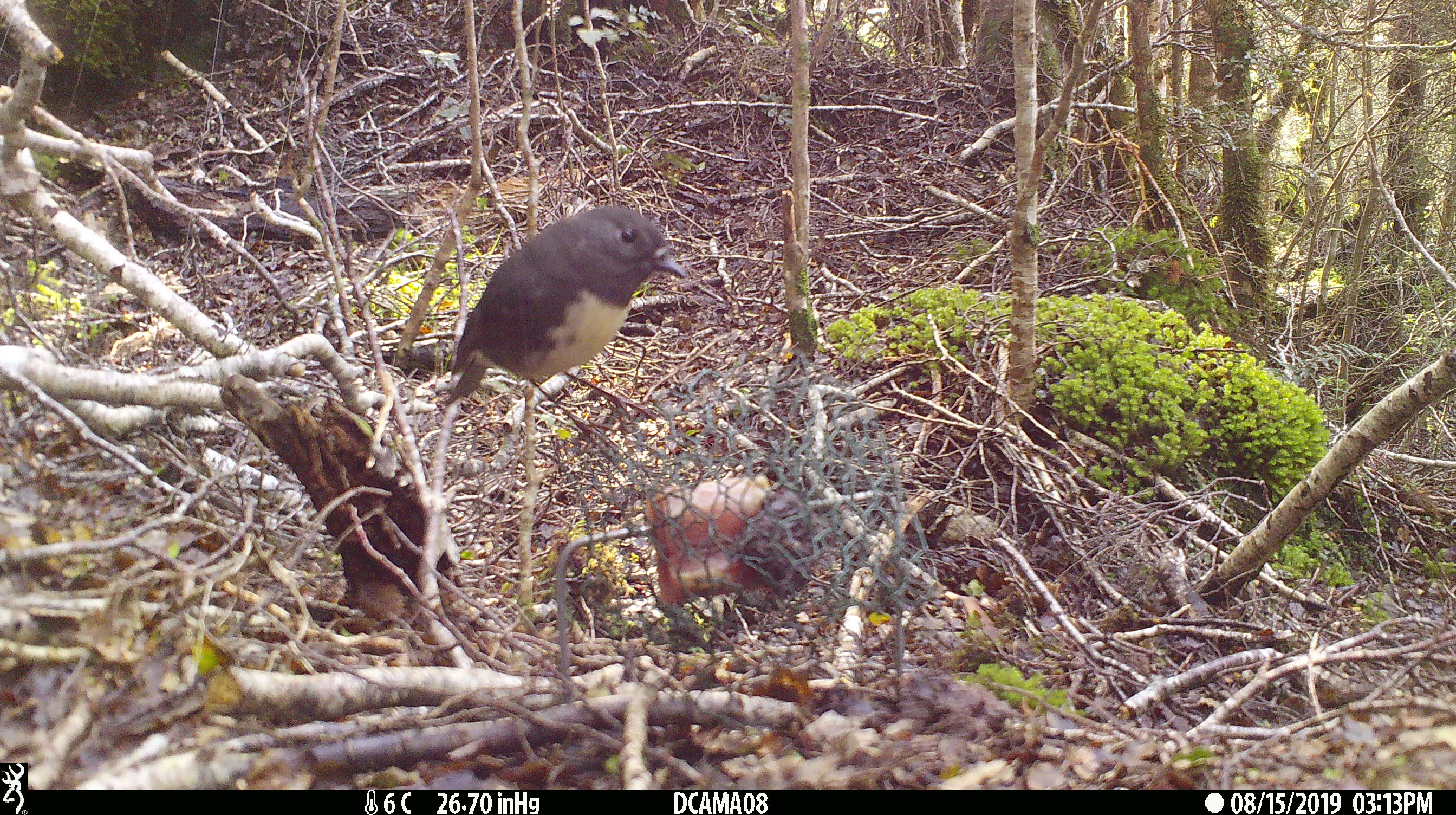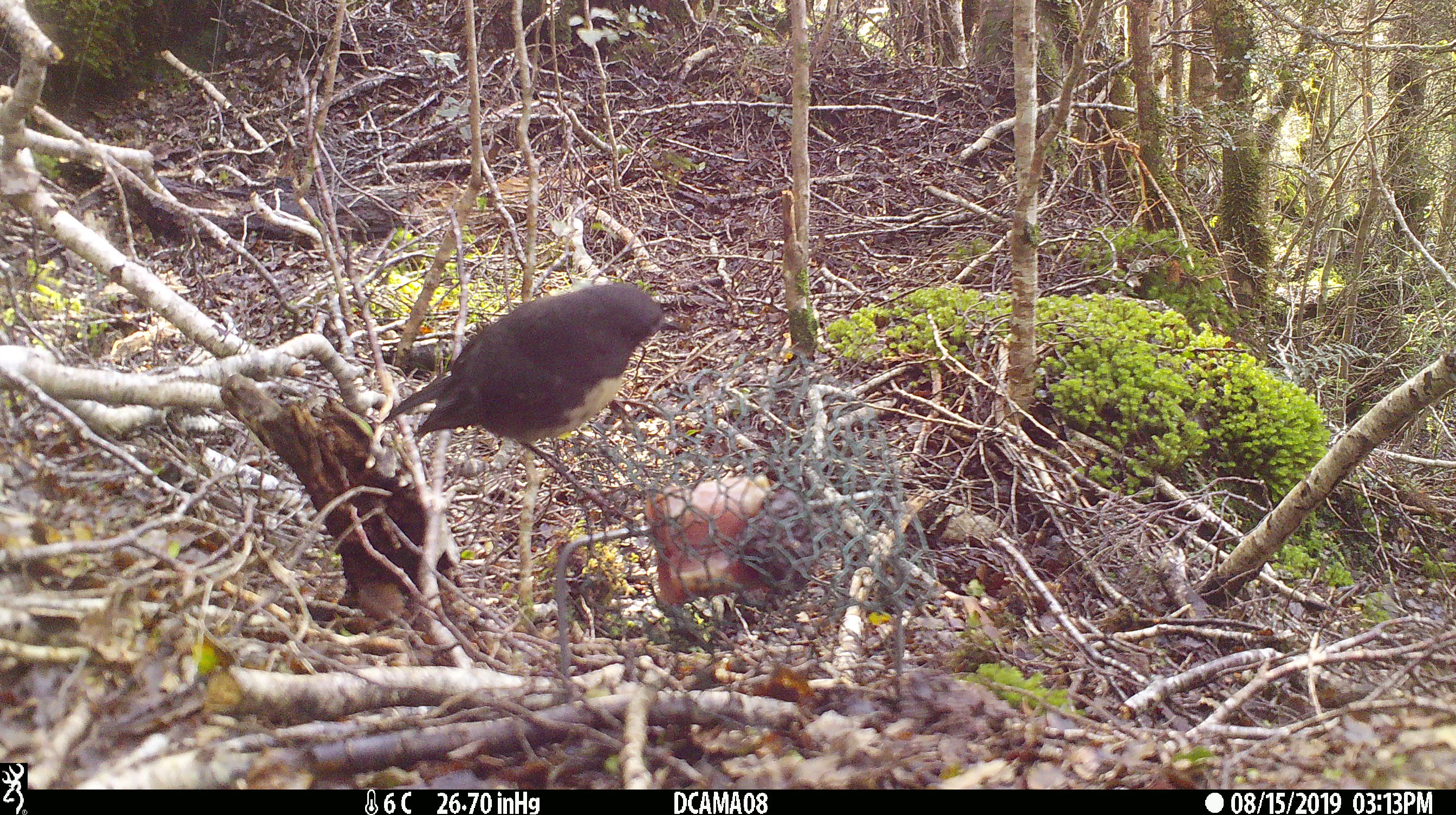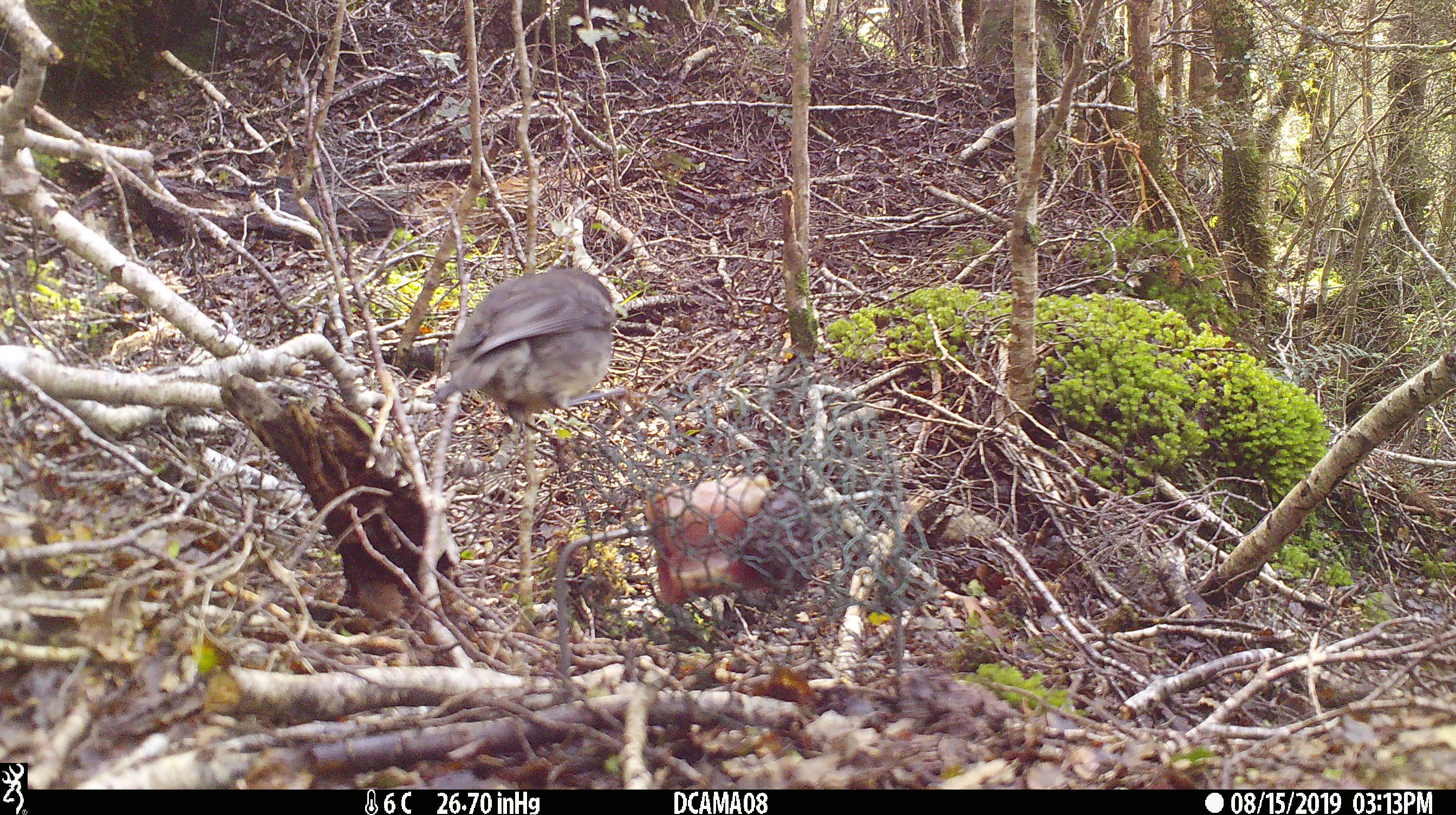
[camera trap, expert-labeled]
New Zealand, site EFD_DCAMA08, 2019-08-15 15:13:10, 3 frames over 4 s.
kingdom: Animalia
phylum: Chordata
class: Aves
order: Passeriformes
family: Petroicidae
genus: Petroica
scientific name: Petroica australis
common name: new zealand robin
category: robin